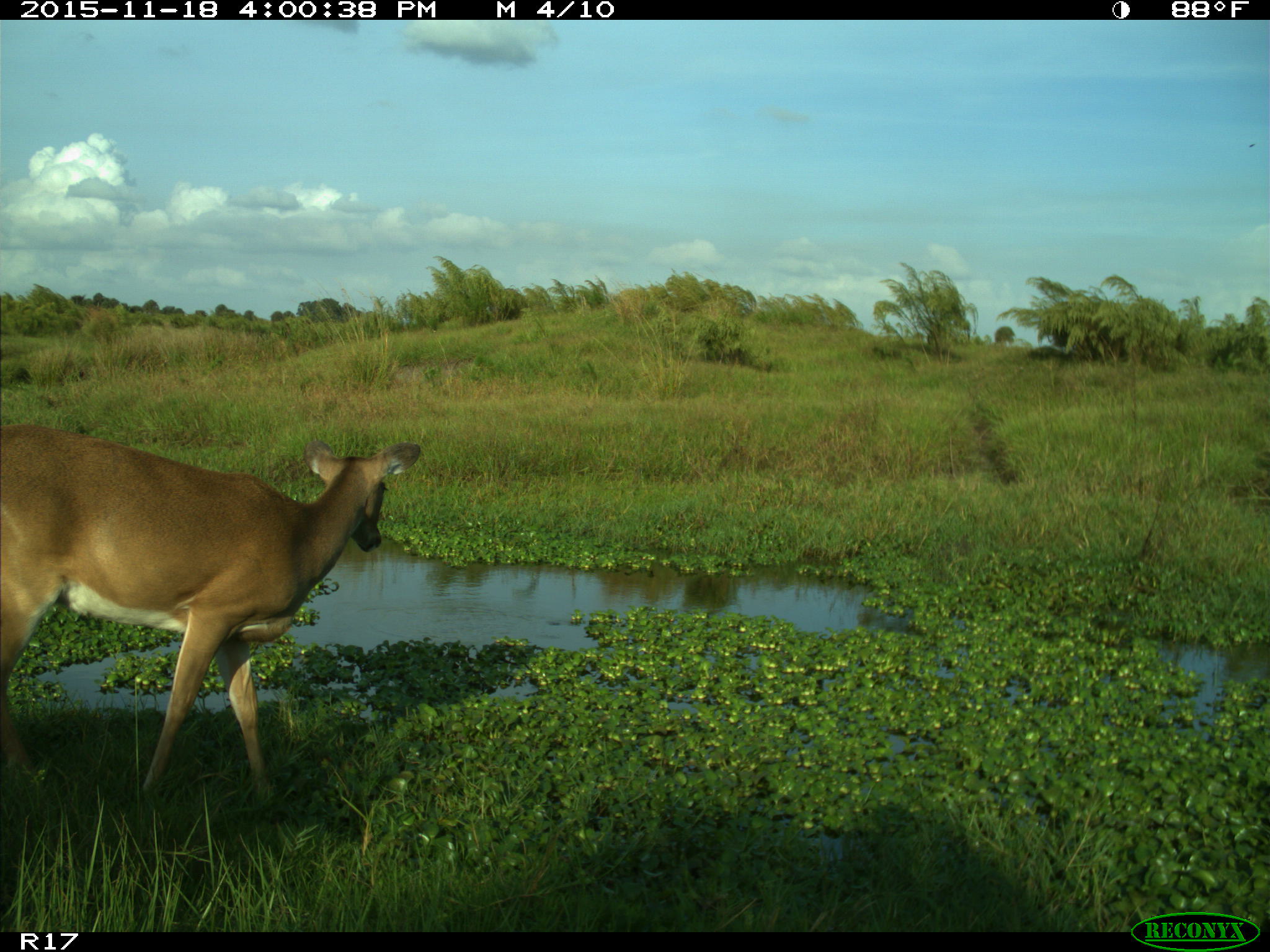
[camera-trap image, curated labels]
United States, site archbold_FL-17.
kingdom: Animalia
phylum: Chordata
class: Mammalia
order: Artiodactyla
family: Cervidae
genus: Odocoileus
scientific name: Odocoileus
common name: deer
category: unidentified deer